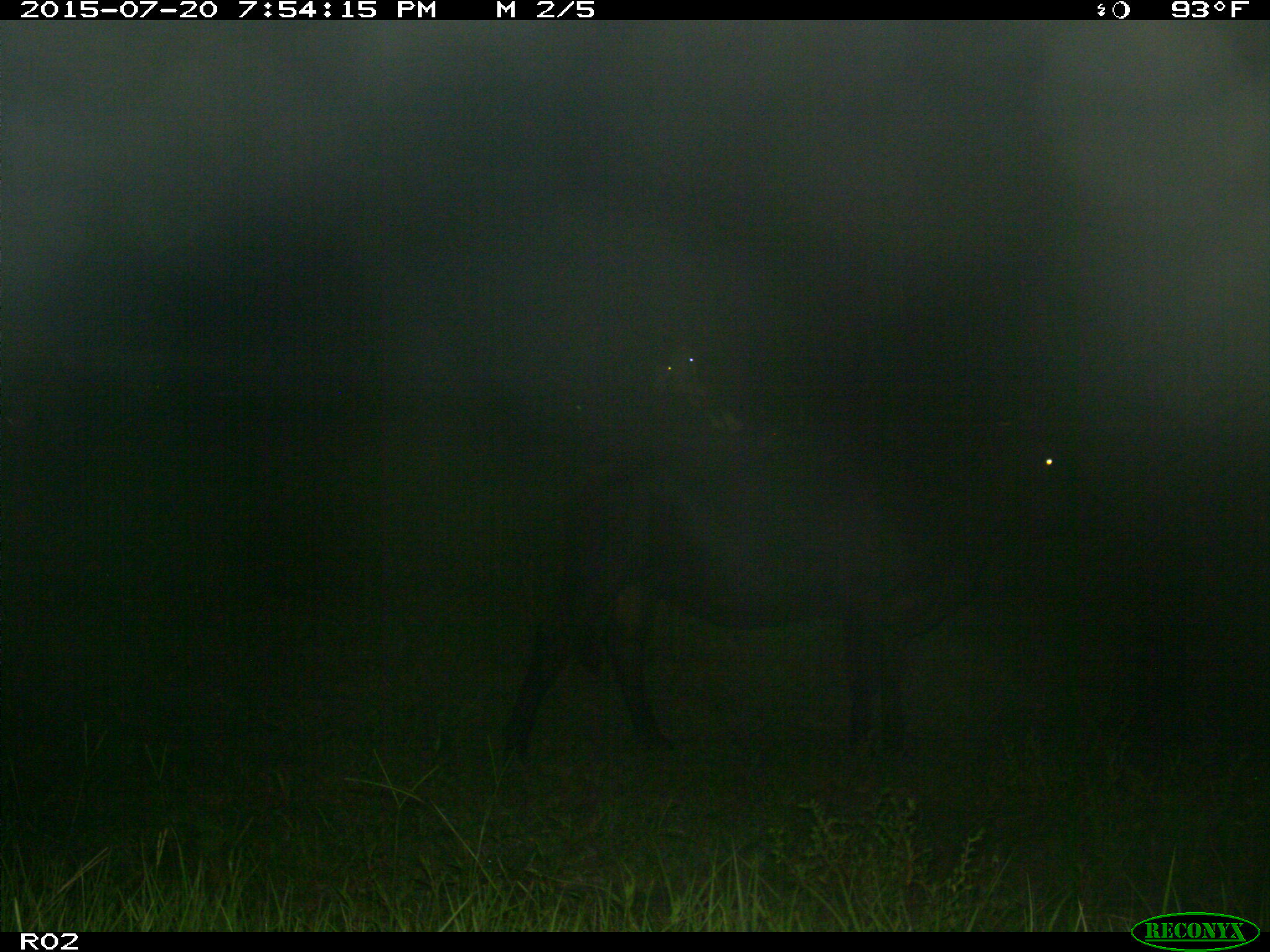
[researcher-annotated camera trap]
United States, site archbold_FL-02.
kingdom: Animalia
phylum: Chordata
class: Mammalia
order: Artiodactyla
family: Bovidae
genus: Bos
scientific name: Bos taurus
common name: domestic cow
Bos taurus (domestic cow).